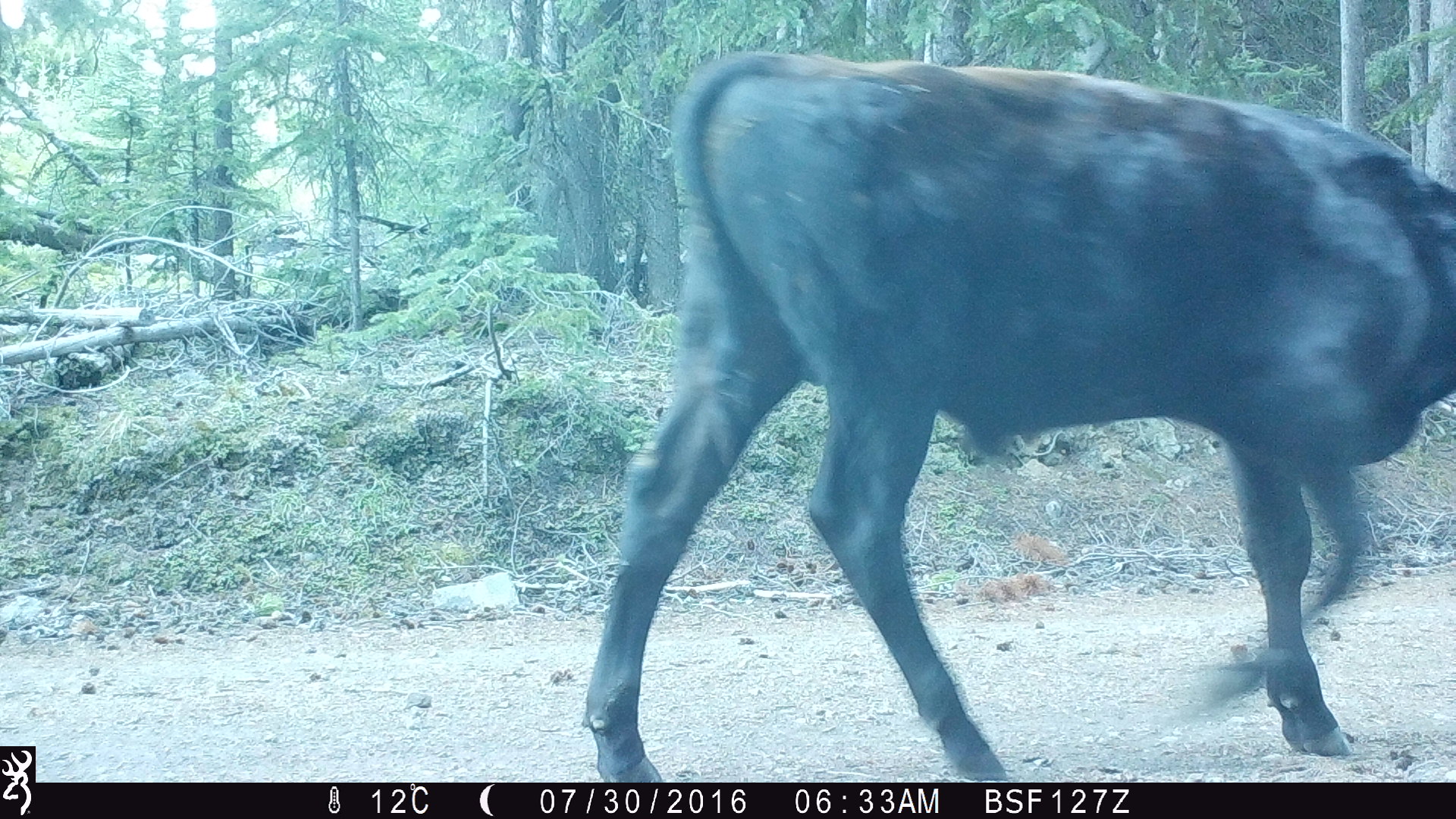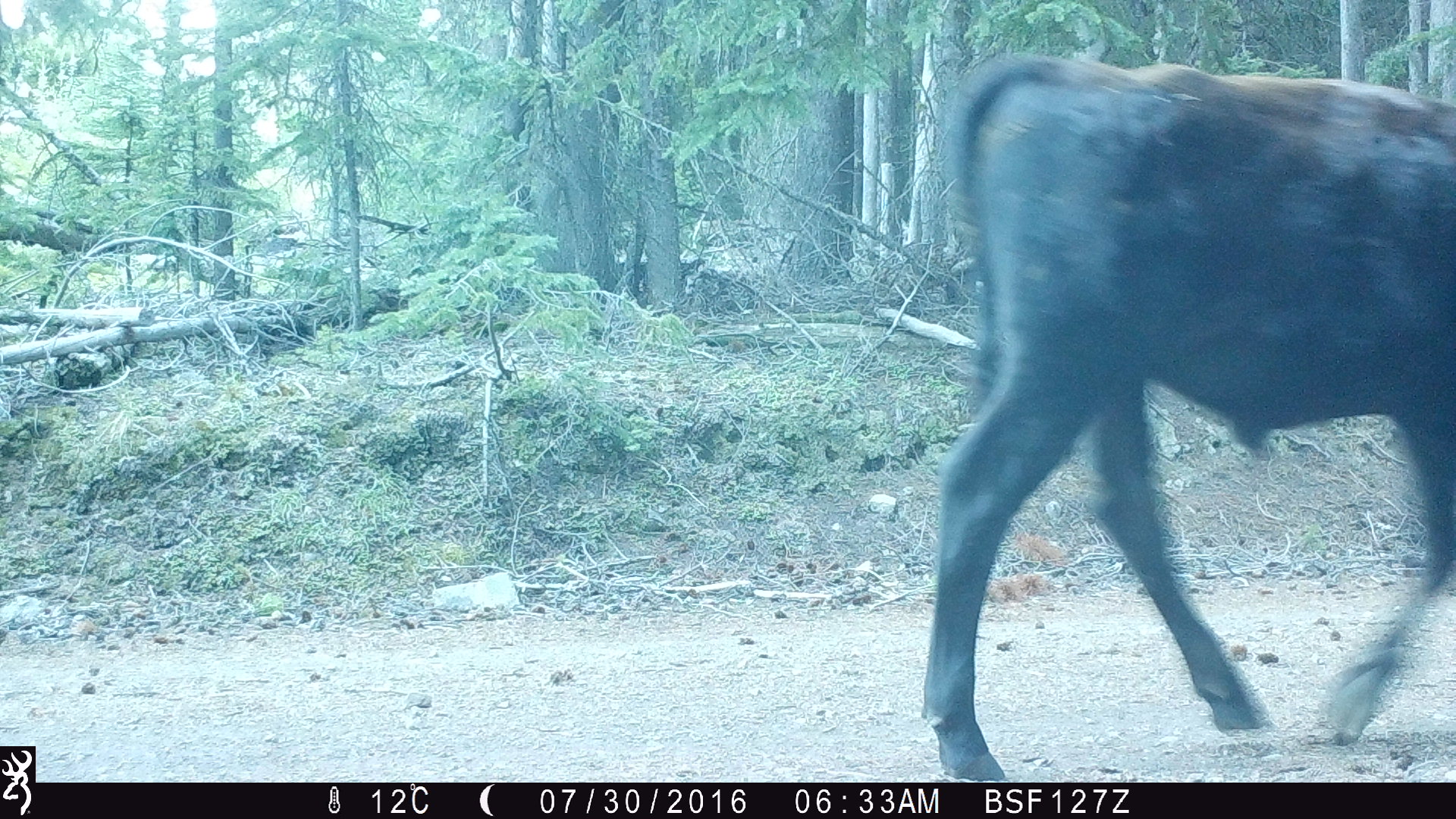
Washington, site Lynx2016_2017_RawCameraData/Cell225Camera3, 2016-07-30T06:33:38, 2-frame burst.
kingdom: Animalia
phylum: Chordata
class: Mammalia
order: Artiodactyla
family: Bovidae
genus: Bos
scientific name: Bos taurus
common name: domestic cattle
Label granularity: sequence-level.